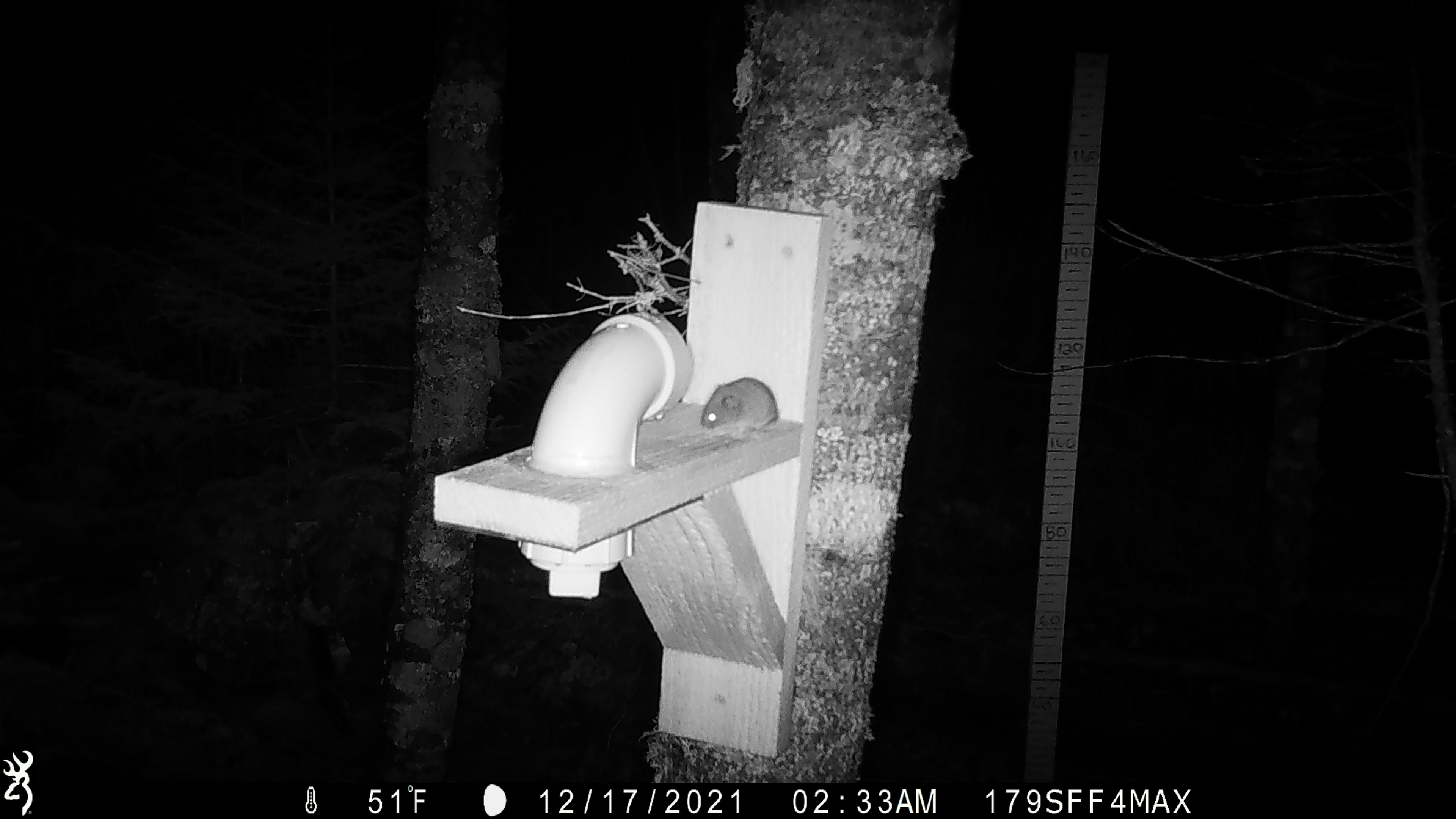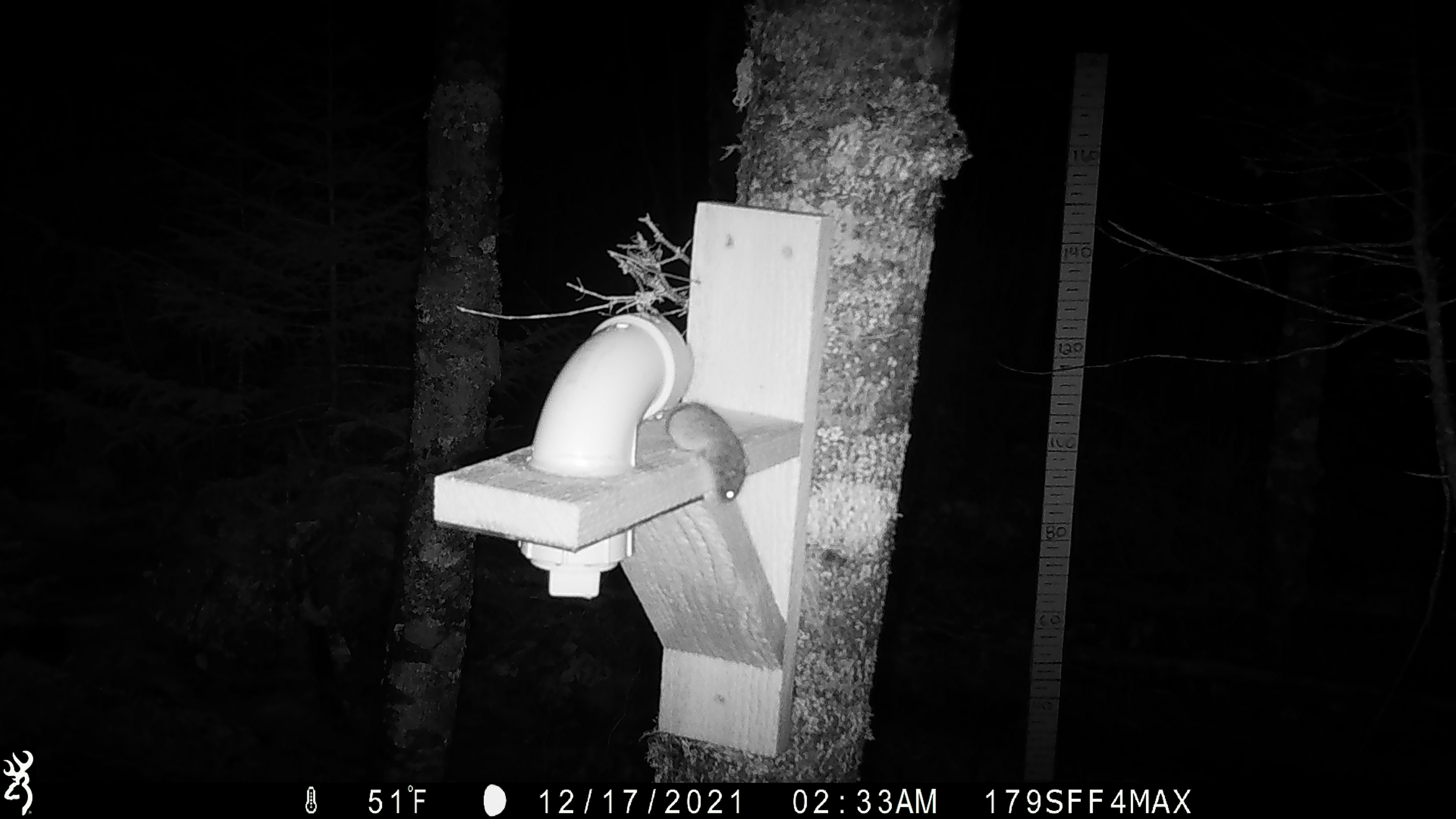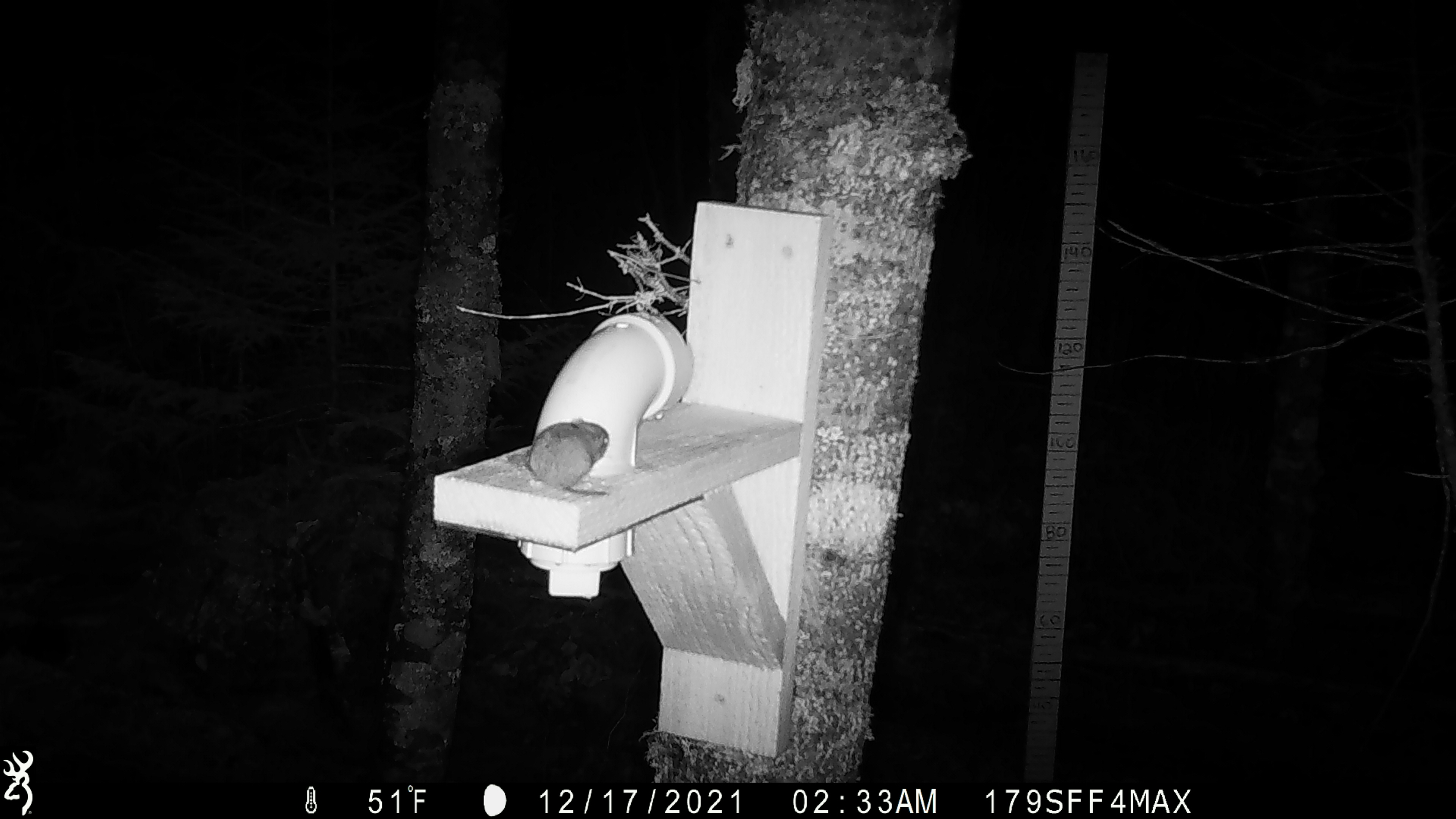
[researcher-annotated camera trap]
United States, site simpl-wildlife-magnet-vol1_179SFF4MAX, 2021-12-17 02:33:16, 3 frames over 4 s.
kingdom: Animalia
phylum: Chordata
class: Mammalia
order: Rodentia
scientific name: Rodentia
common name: mouse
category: mouse sp.